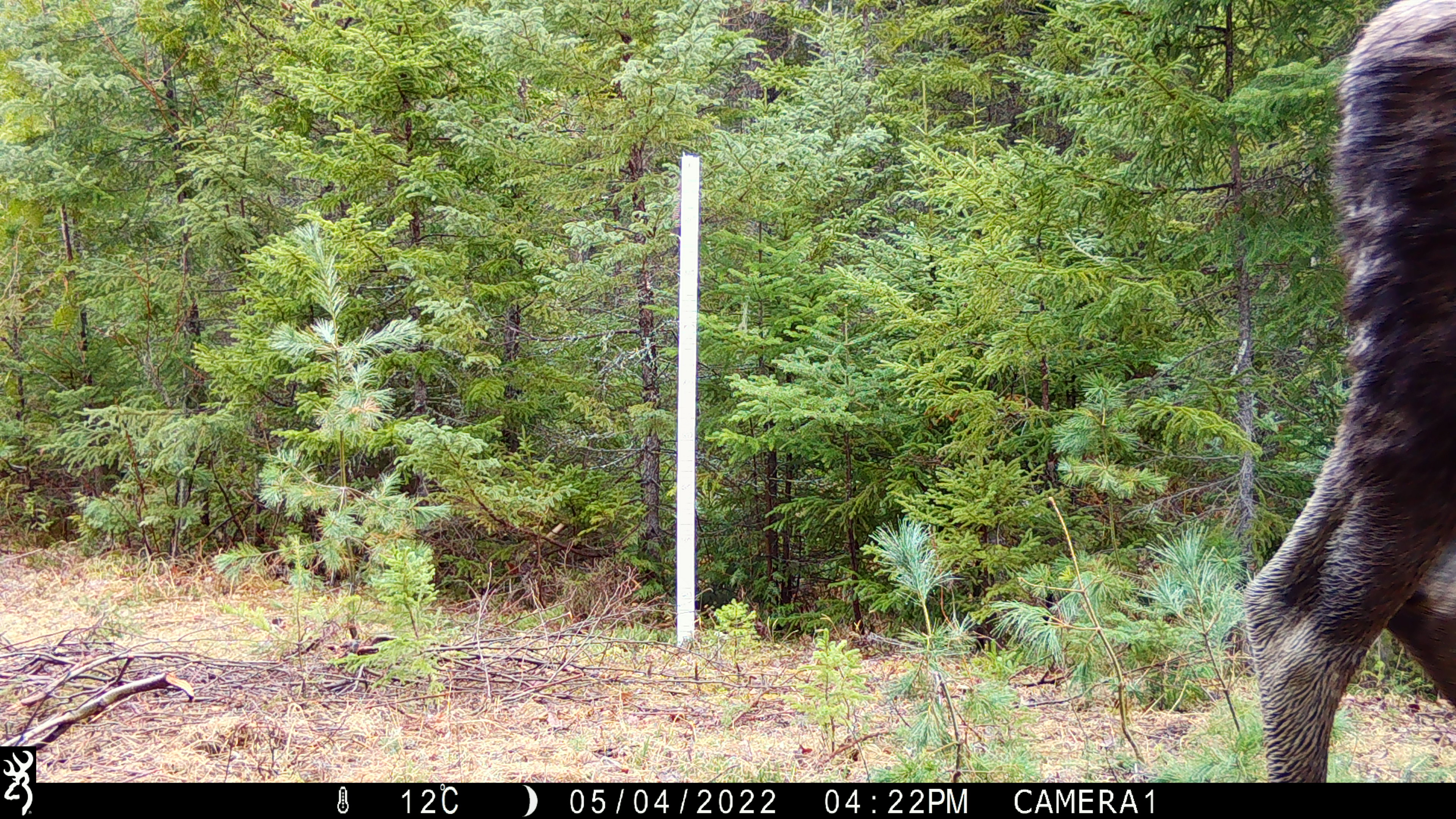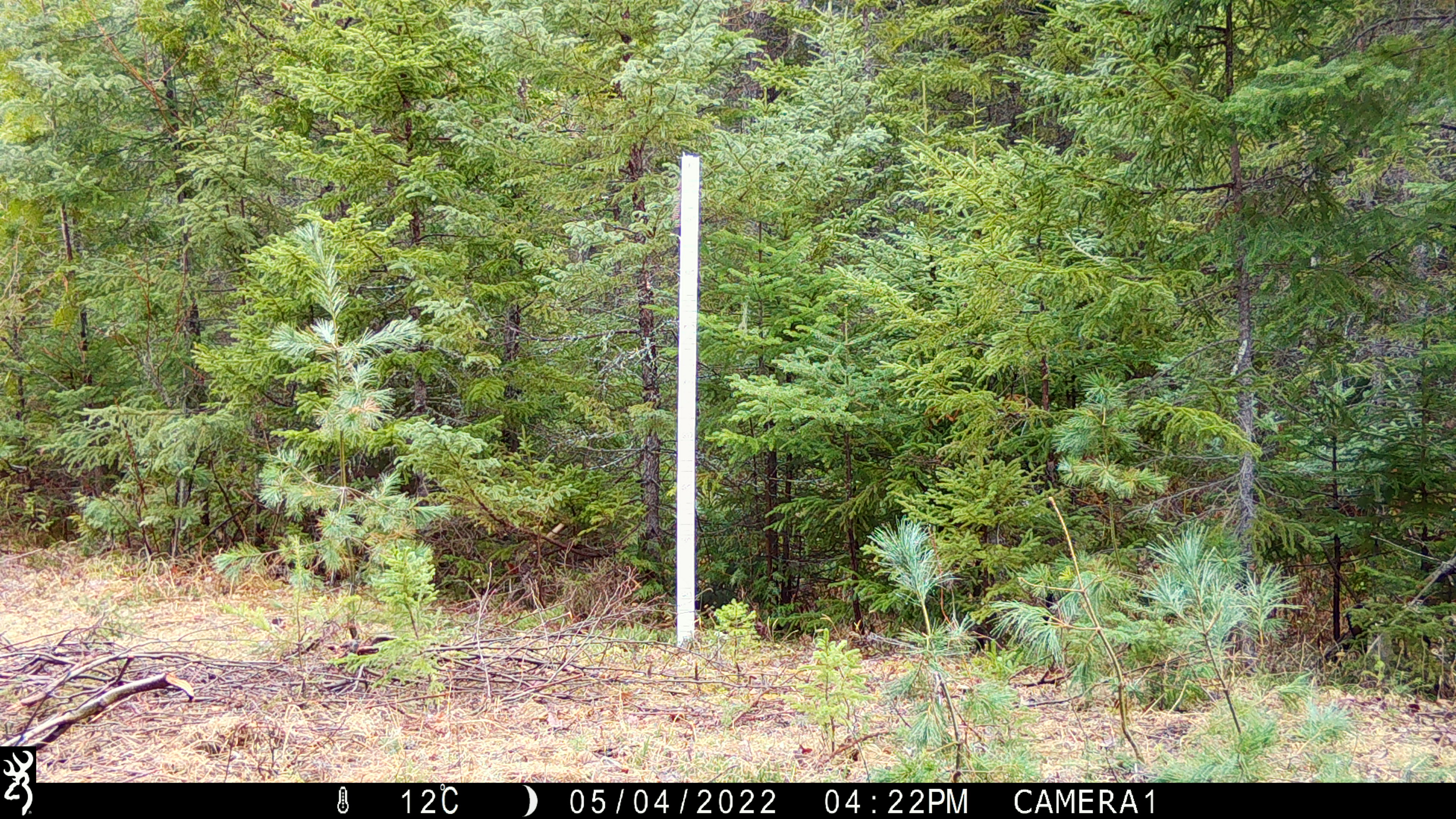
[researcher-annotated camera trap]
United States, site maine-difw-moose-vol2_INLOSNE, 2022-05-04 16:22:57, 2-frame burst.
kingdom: Animalia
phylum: Chordata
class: Mammalia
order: Artiodactyla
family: Cervidae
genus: Alces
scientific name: Alces alces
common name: moose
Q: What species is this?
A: Moose (Alces alces).